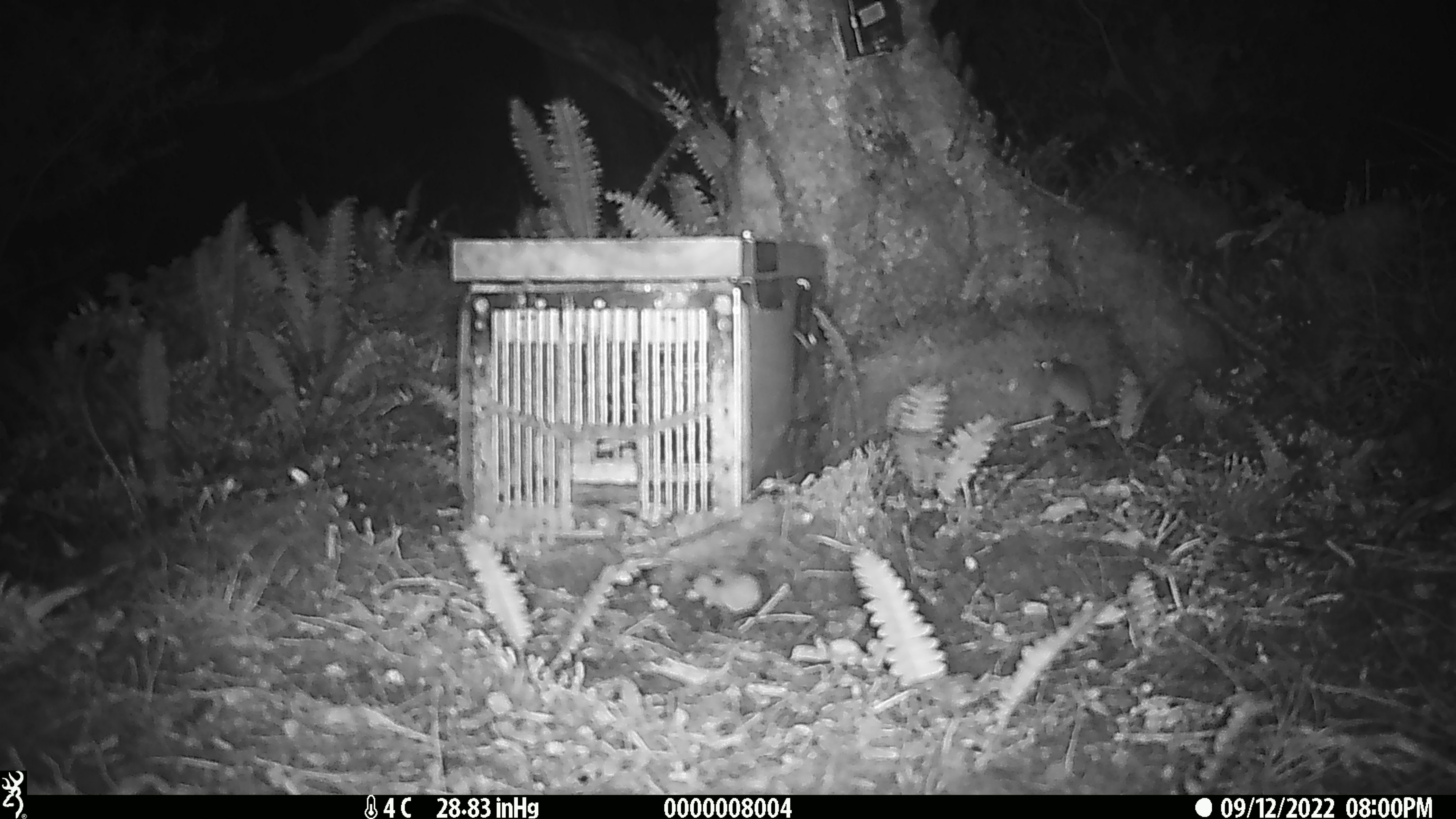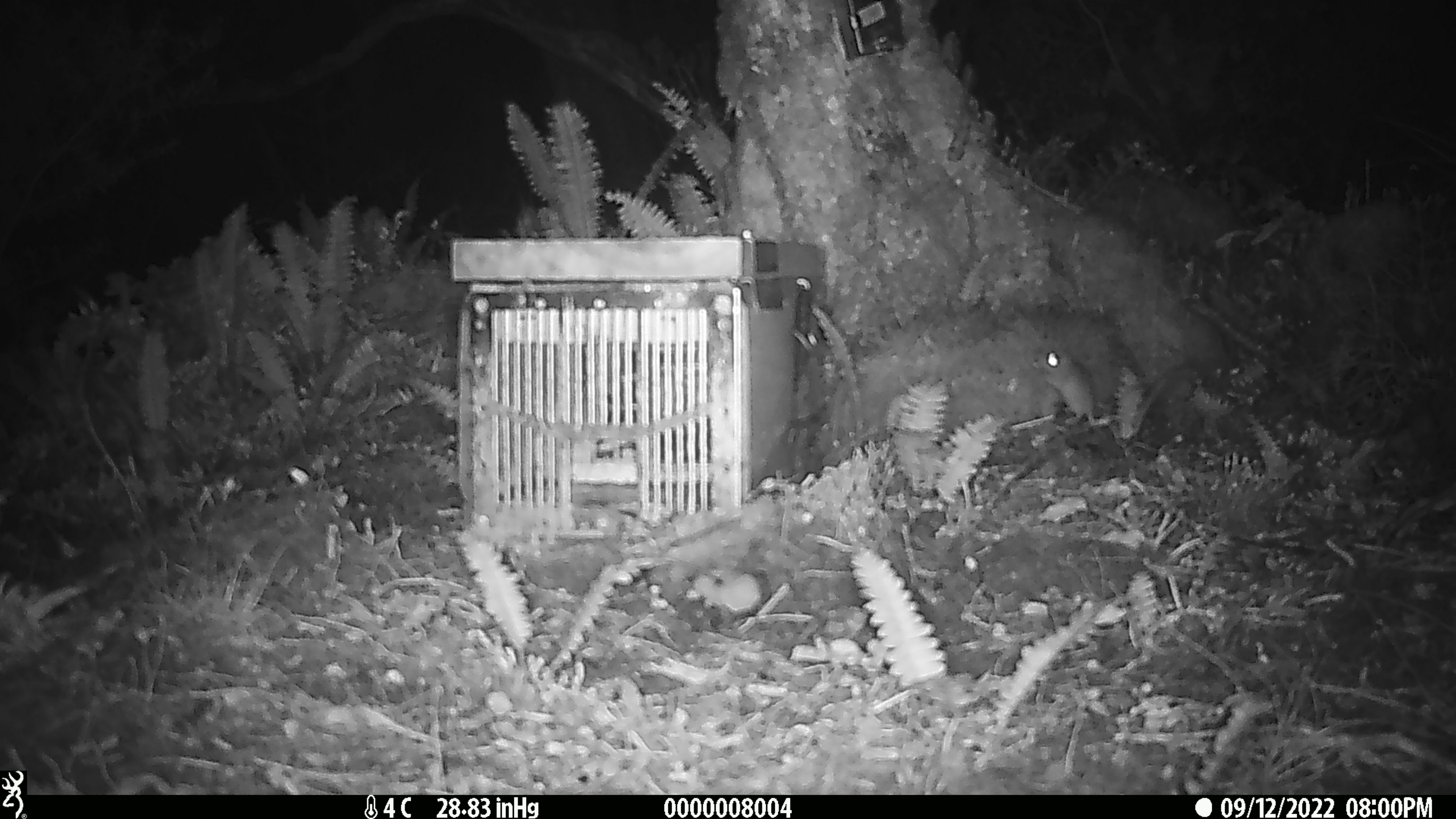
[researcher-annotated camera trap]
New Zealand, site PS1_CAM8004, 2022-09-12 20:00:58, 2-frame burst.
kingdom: Animalia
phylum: Chordata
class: Mammalia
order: Rodentia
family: Muridae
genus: Mus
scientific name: Mus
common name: mouse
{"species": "mouse (Mus)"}